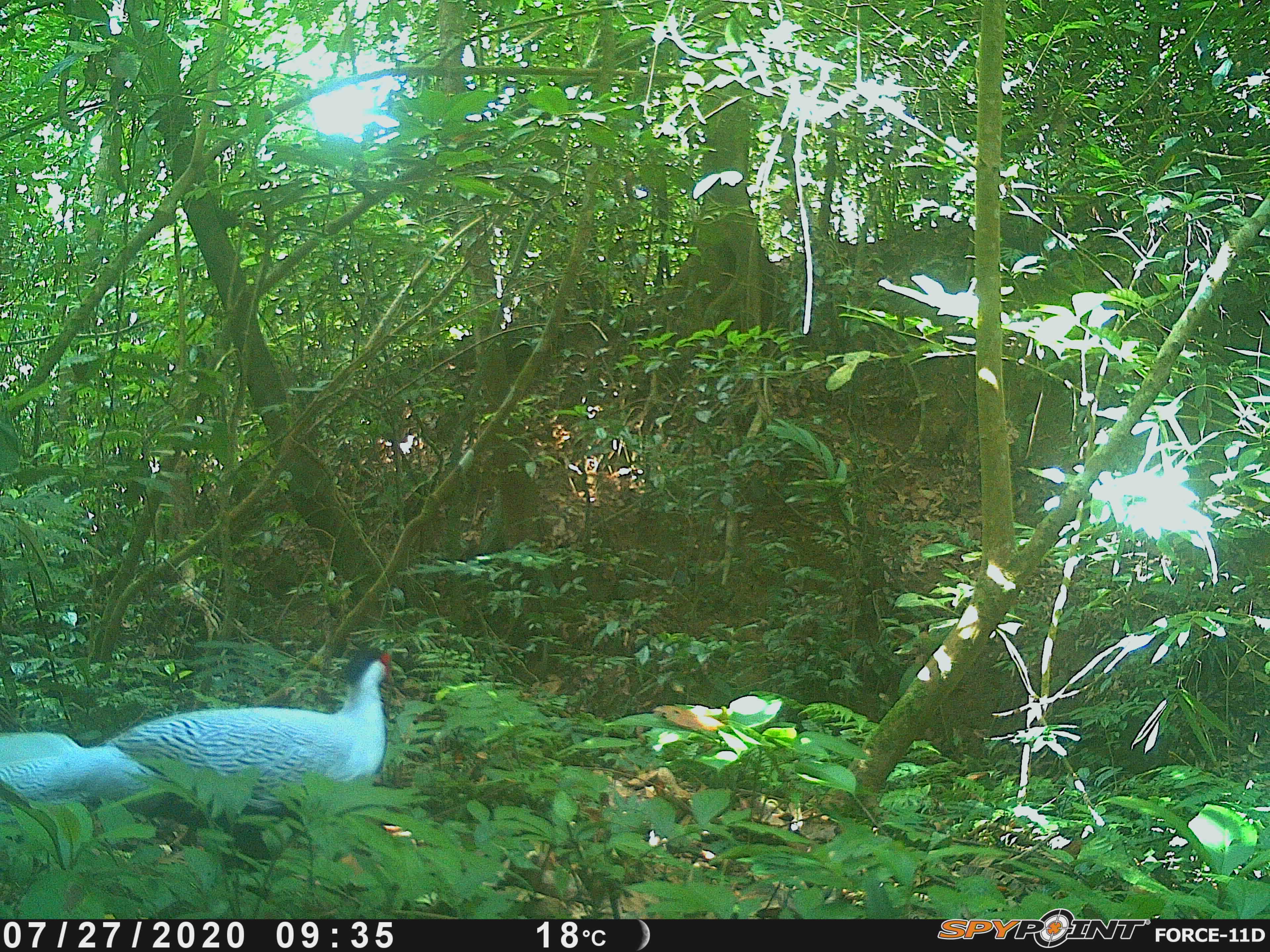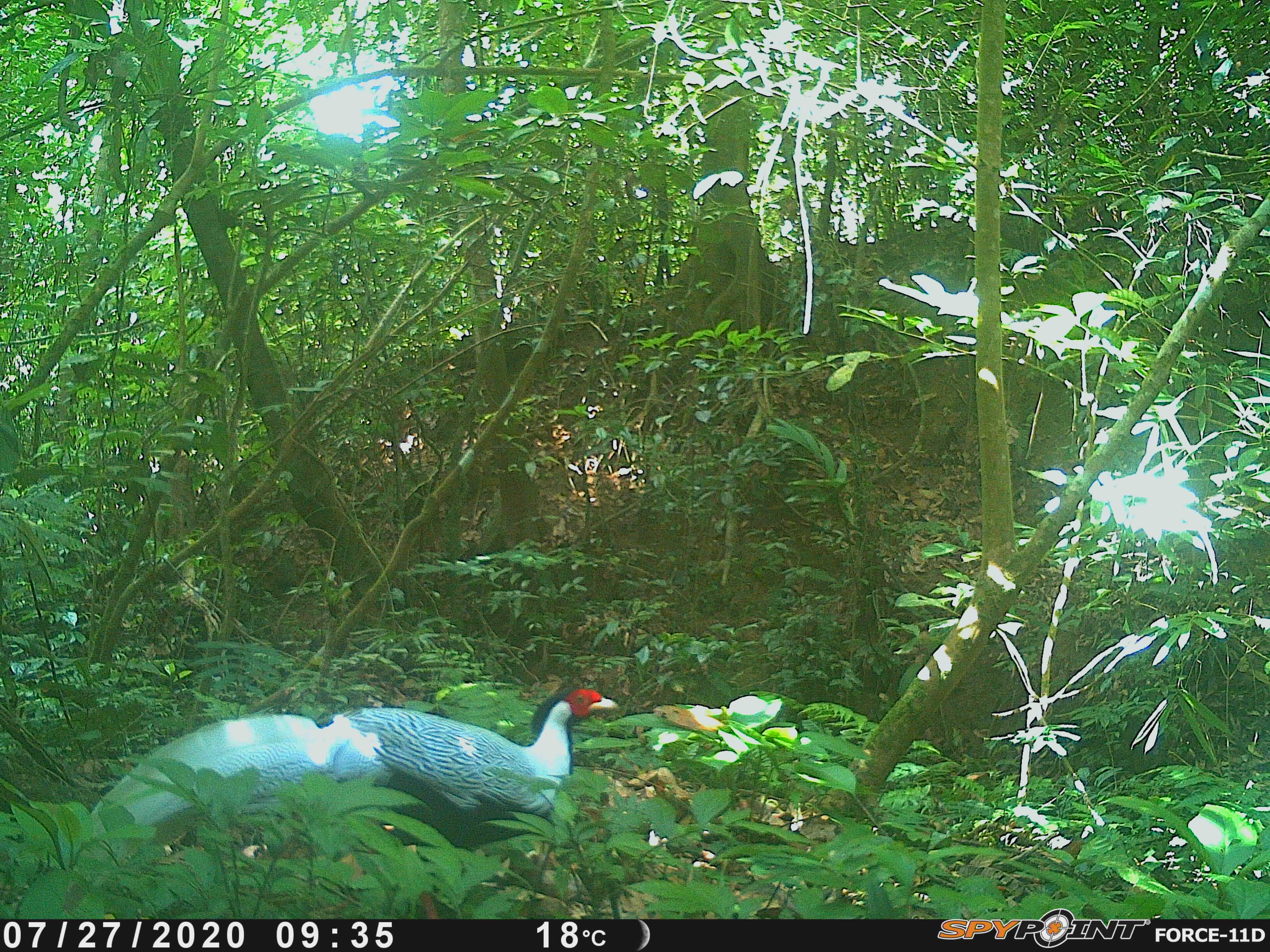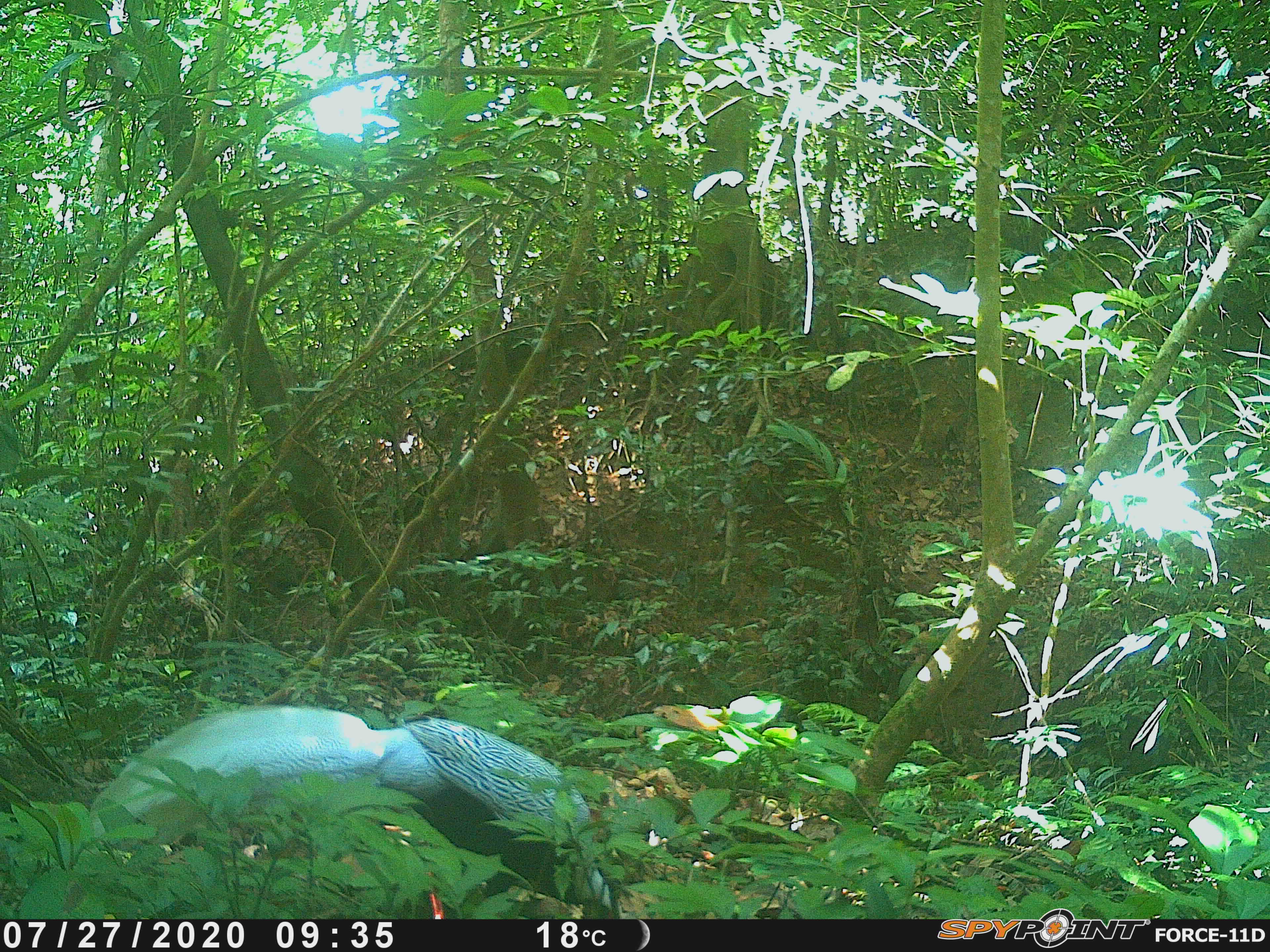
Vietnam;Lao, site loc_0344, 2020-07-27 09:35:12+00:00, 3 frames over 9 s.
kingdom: Animalia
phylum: Chordata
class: Aves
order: Galliformes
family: Phasianidae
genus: Lophura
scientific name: Lophura nycthemera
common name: silver pheasant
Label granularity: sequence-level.